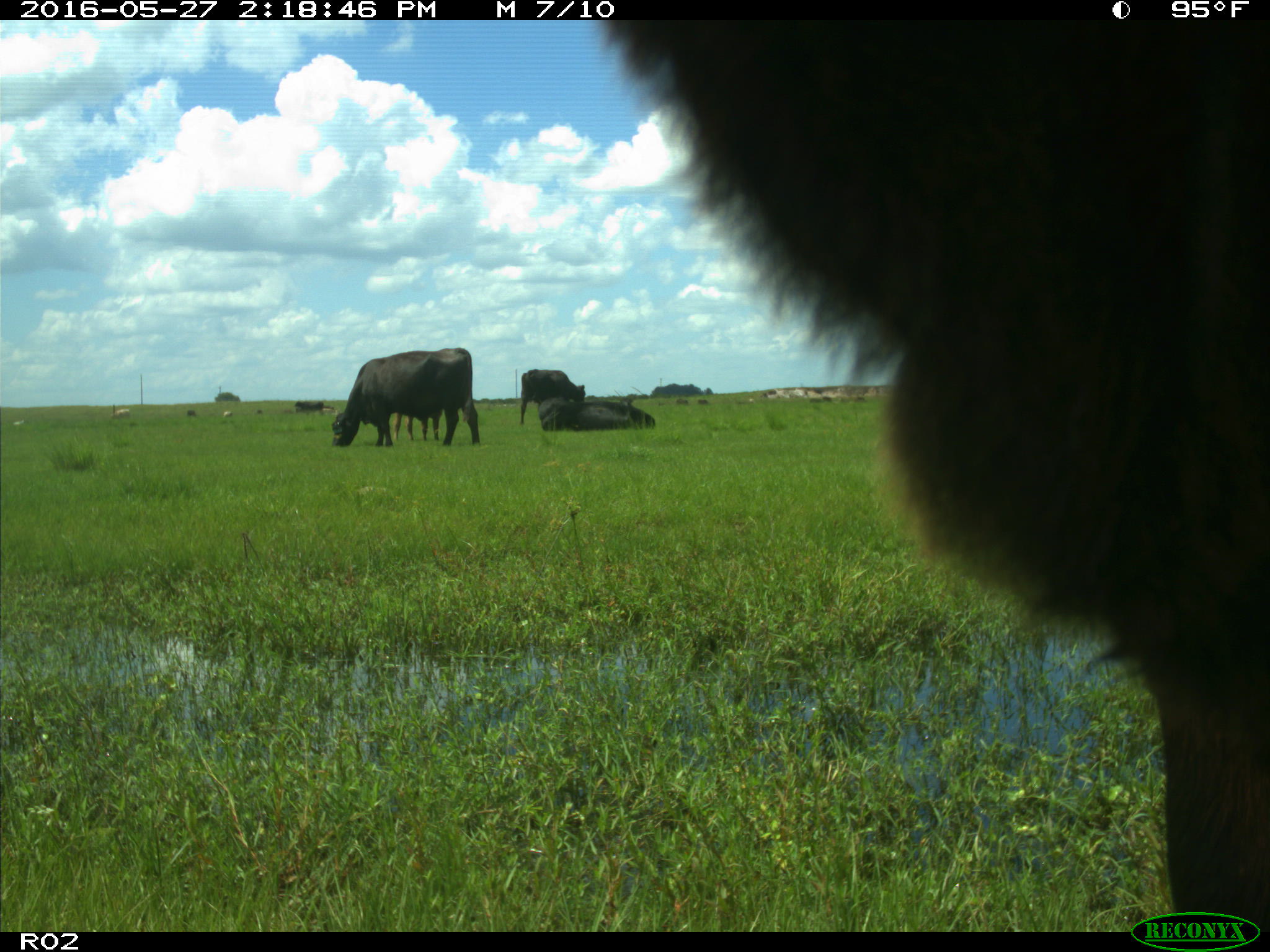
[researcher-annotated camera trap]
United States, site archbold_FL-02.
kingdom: Animalia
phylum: Chordata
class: Mammalia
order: Artiodactyla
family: Bovidae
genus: Bos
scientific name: Bos taurus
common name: domestic cow